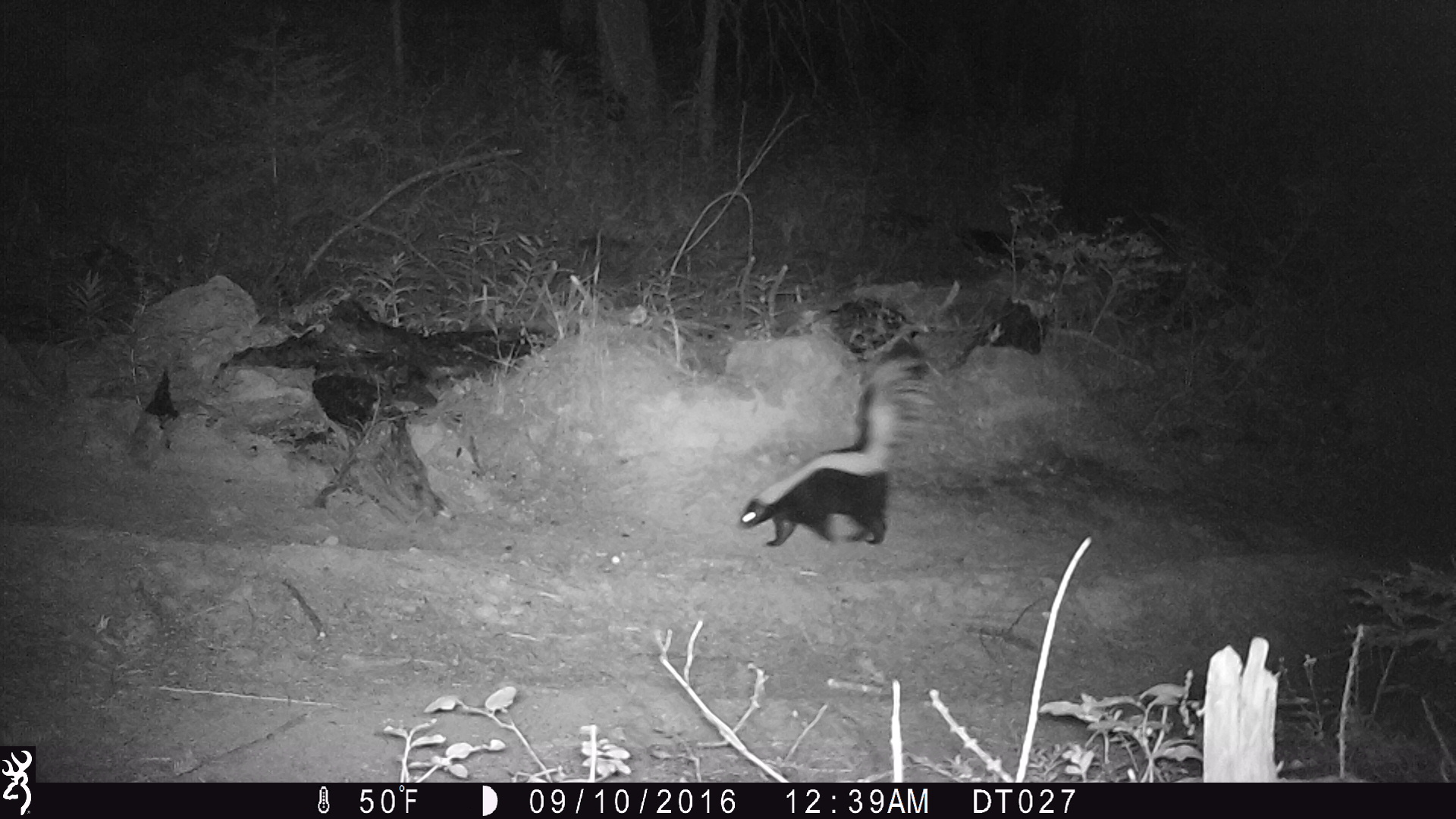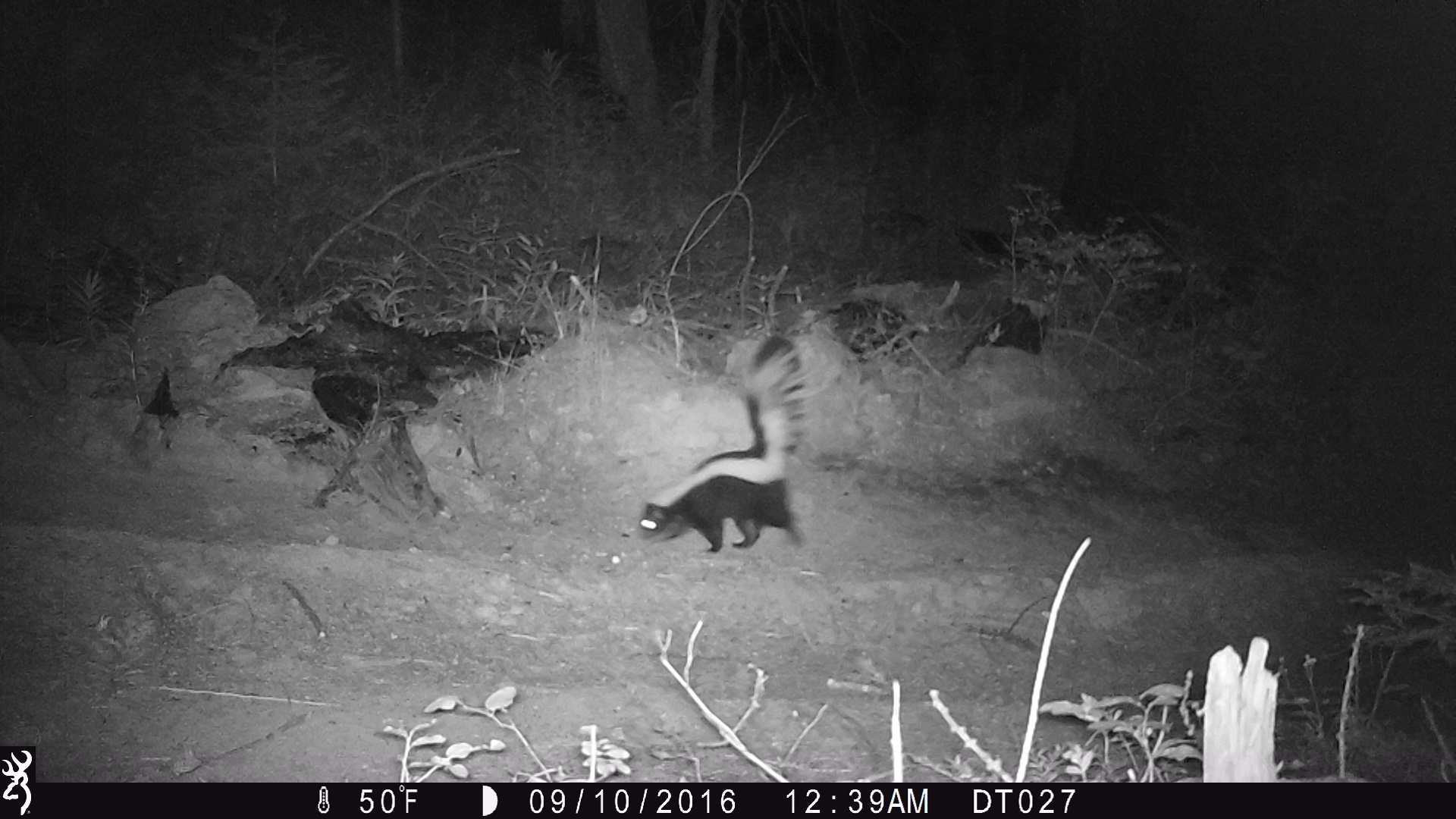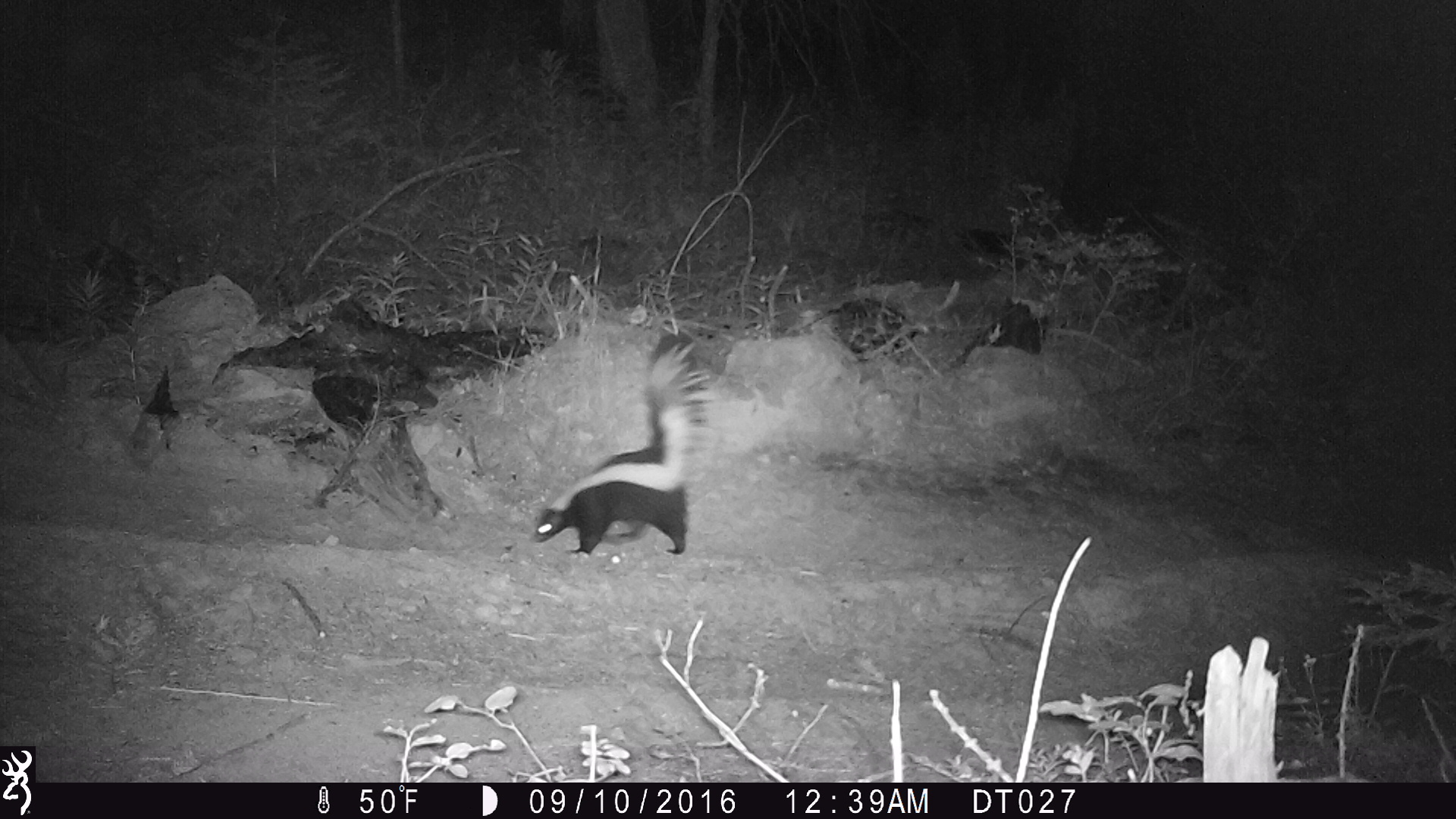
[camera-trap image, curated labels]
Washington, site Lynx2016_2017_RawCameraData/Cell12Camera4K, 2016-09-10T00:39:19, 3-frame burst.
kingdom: Animalia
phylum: Chordata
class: Mammalia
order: Carnivora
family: Mephitidae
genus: Mephitis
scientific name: Mephitis mephitis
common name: striped skunk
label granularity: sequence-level